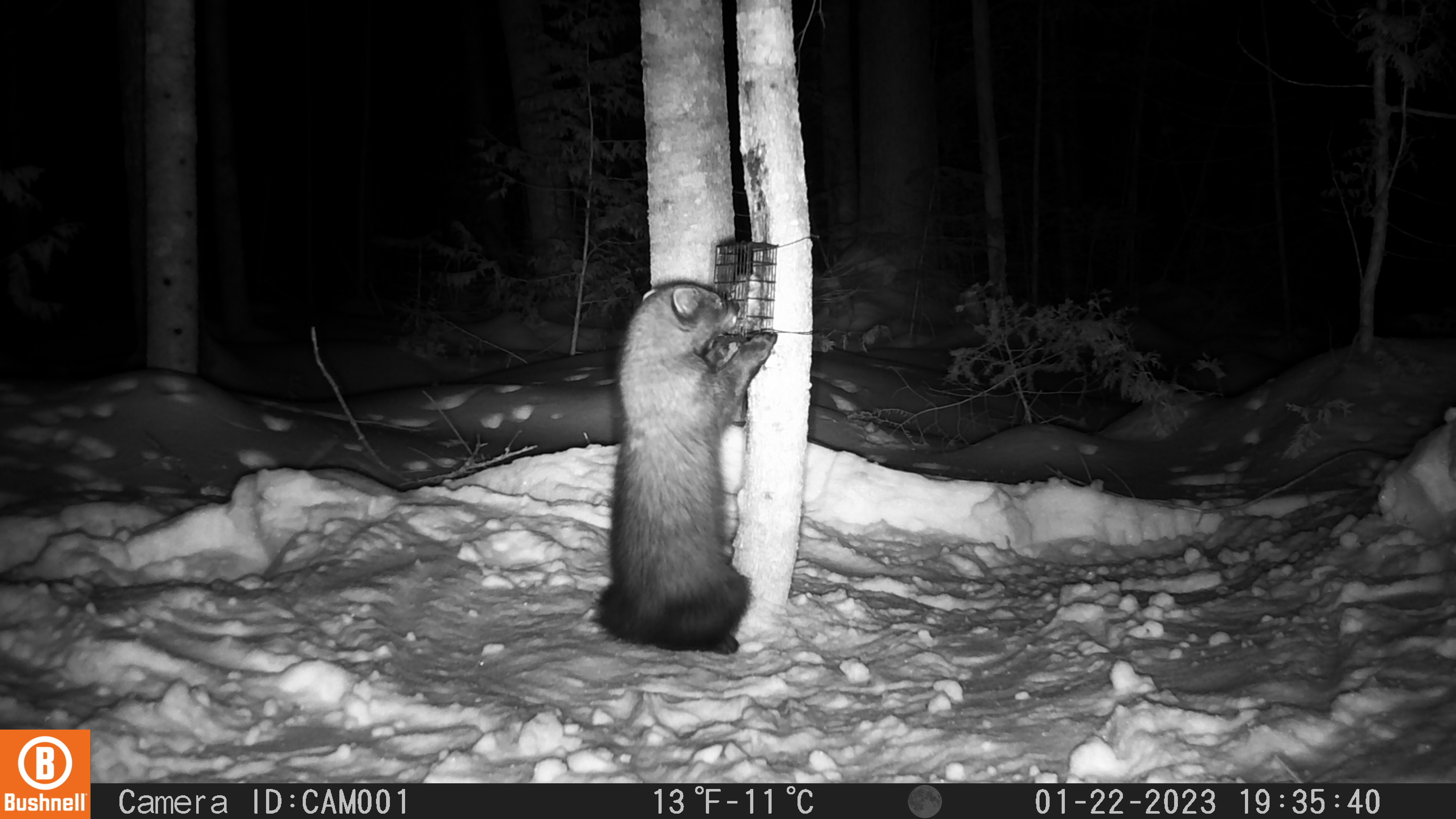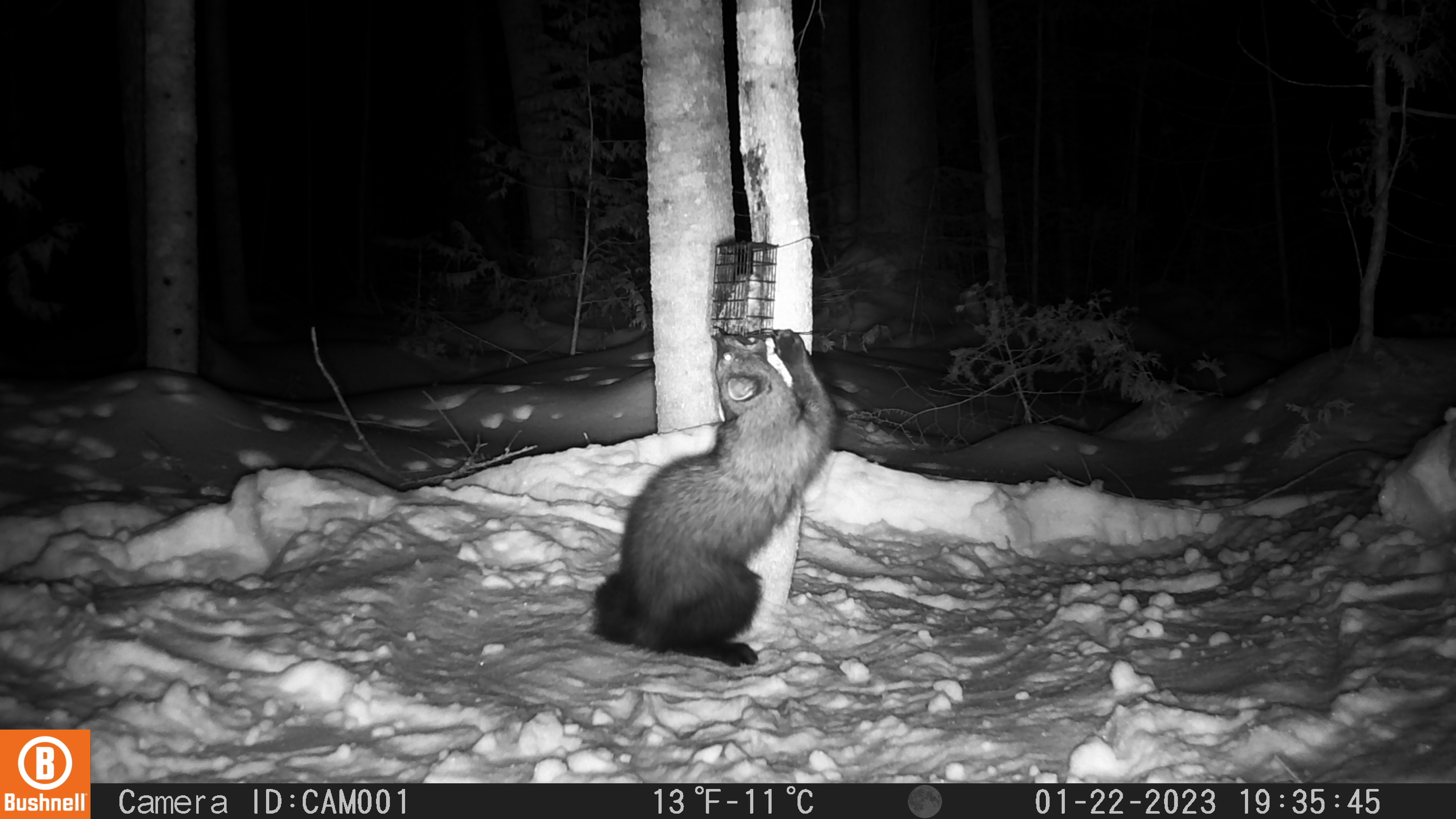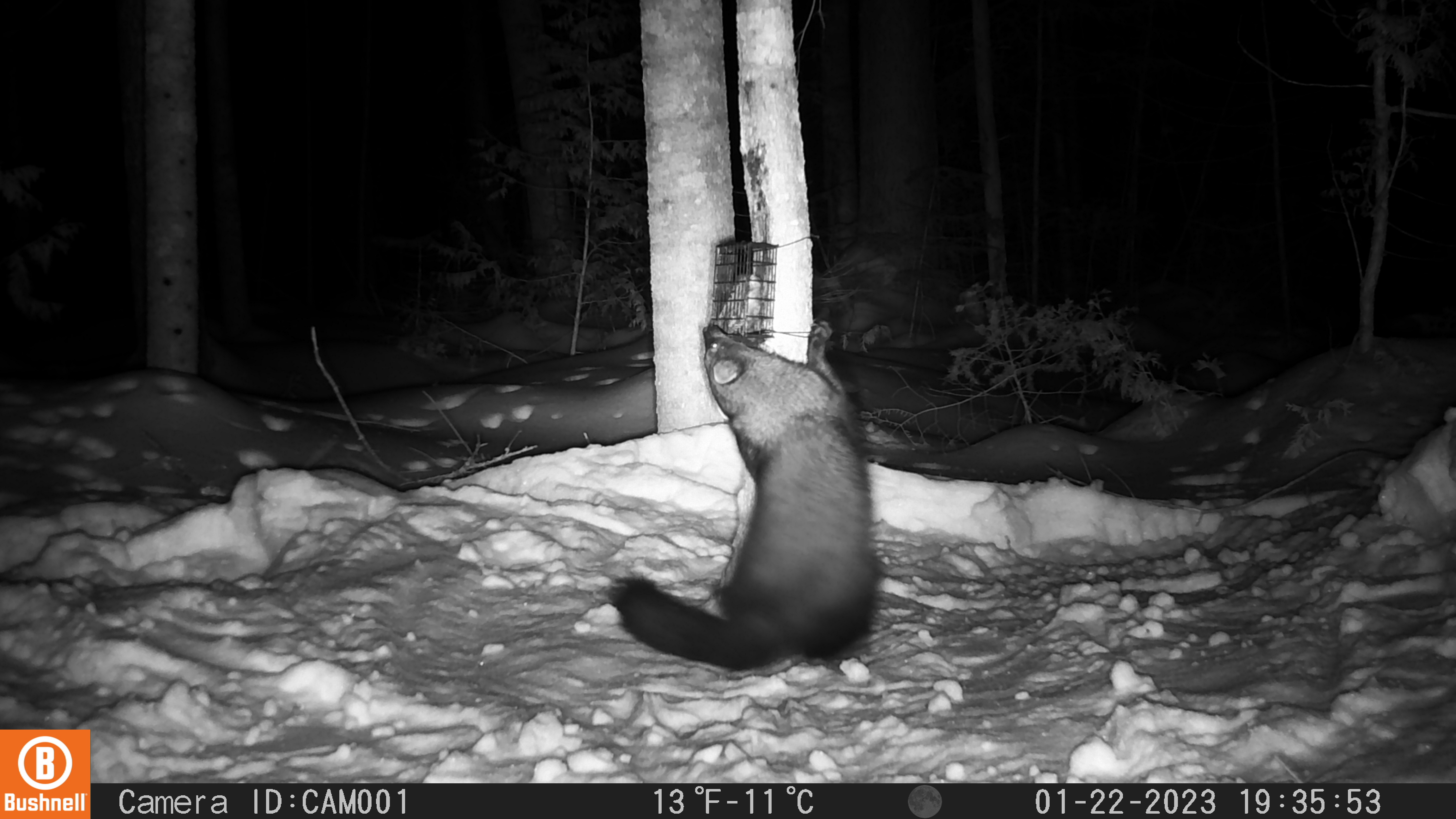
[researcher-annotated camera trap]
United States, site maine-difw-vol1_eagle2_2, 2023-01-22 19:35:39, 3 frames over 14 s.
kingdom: Animalia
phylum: Chordata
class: Mammalia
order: Carnivora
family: Mustelidae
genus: Pekania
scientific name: Pekania pennanti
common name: fisher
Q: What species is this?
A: Fisher (Pekania pennanti).